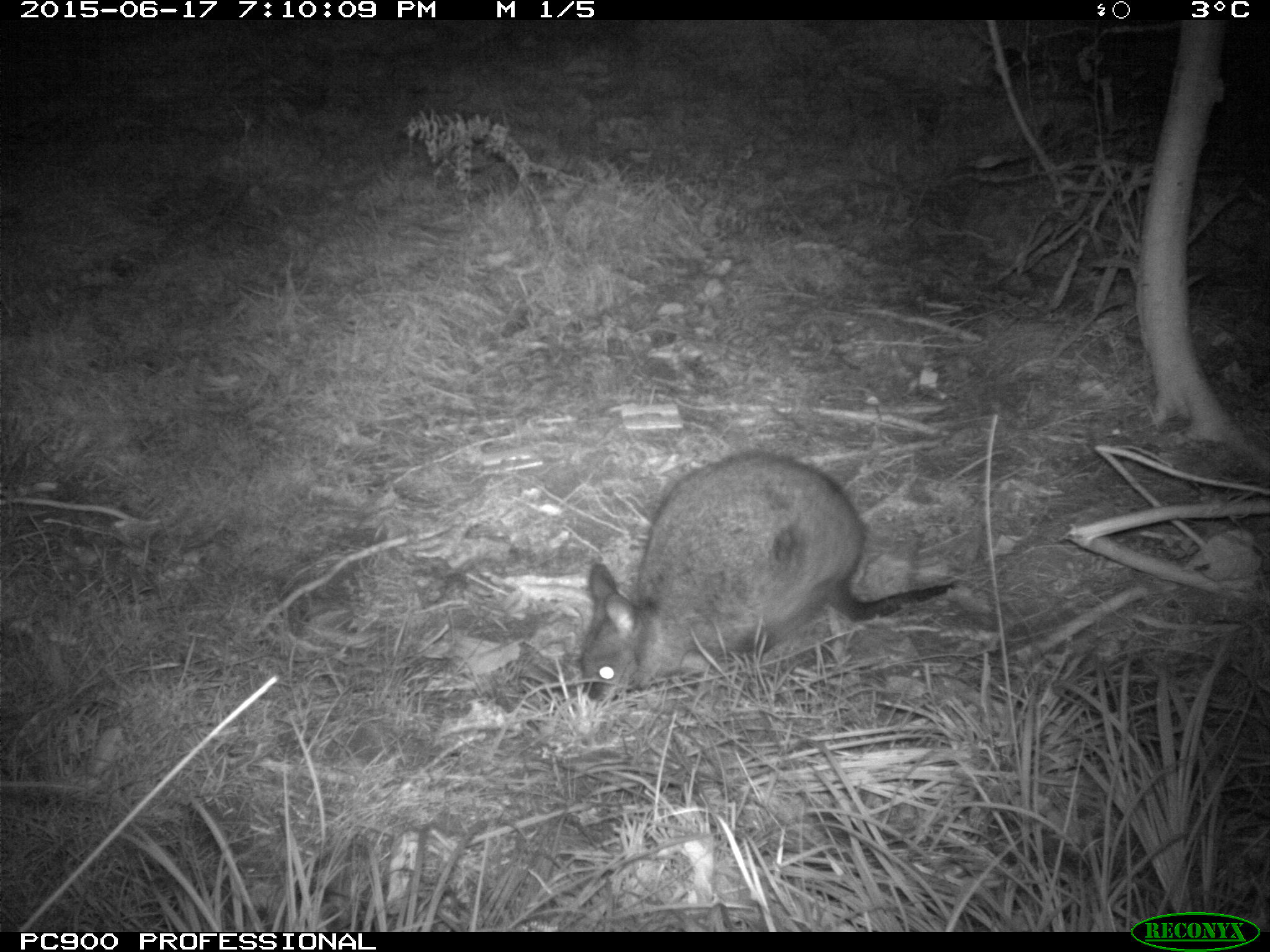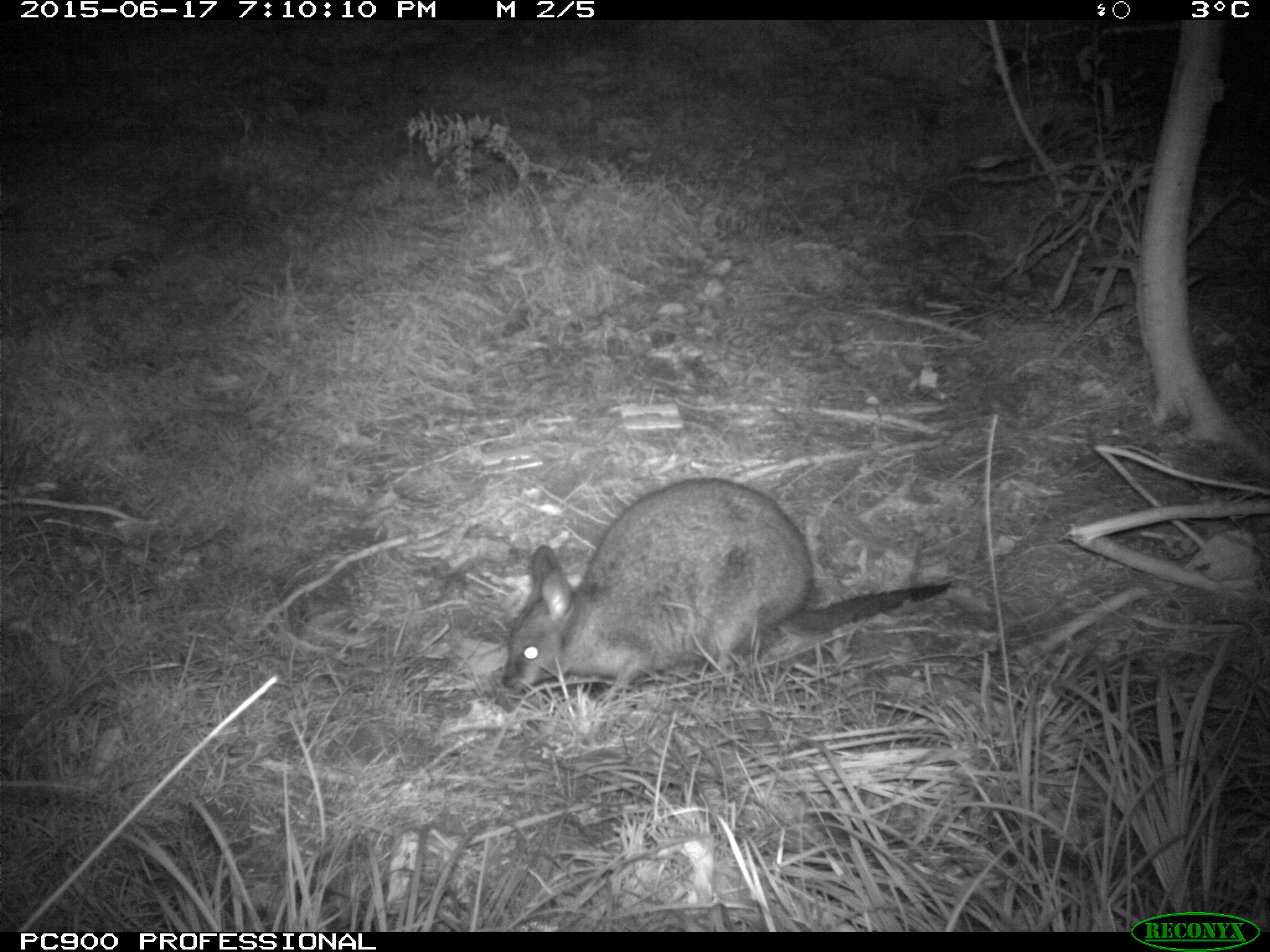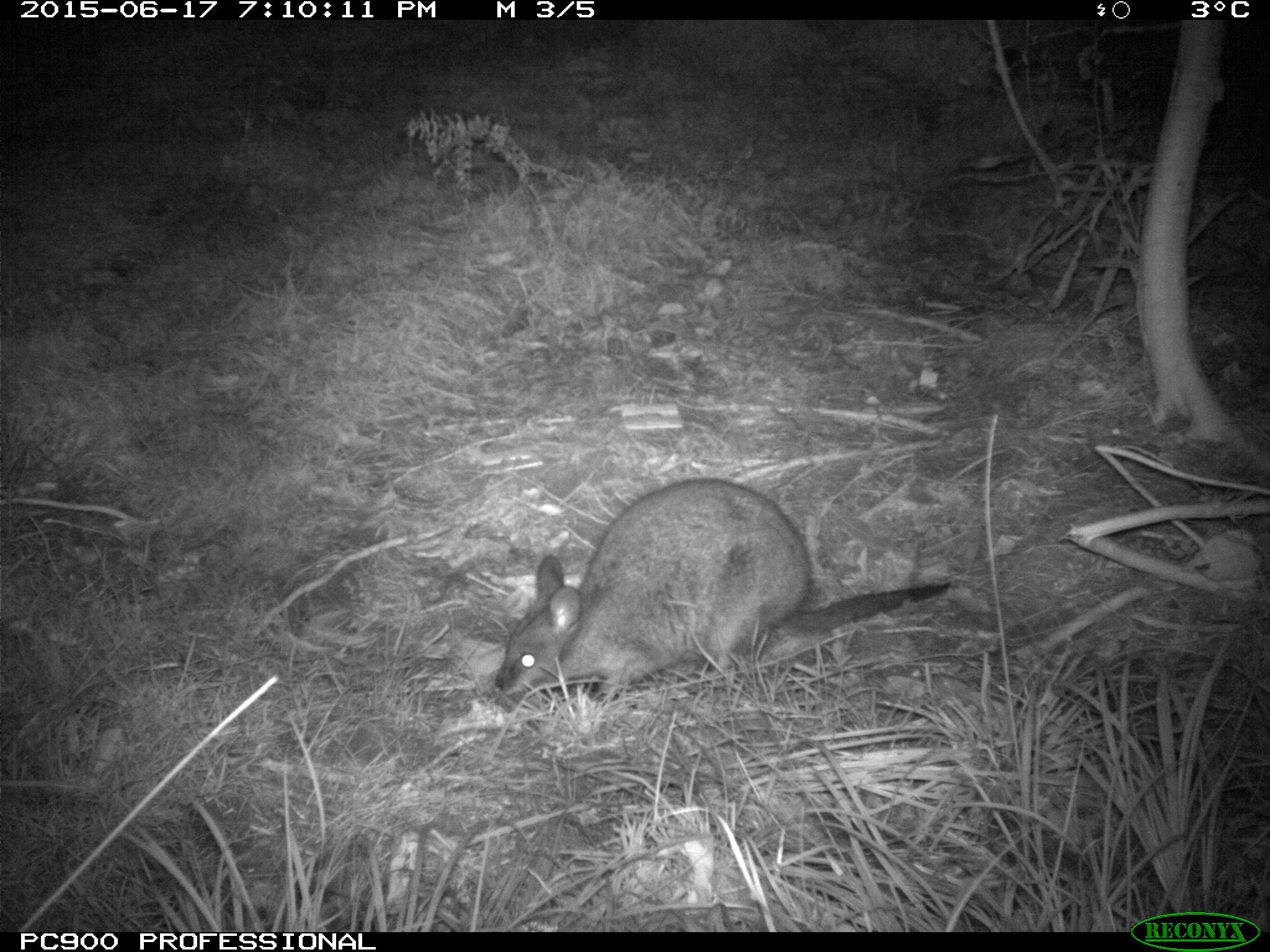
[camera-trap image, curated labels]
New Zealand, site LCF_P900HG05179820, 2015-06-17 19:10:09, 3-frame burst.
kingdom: Animalia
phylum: Chordata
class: Mammalia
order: Diprotodontia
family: Macropodidae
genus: Notamacropus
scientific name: Notamacropus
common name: wallaby